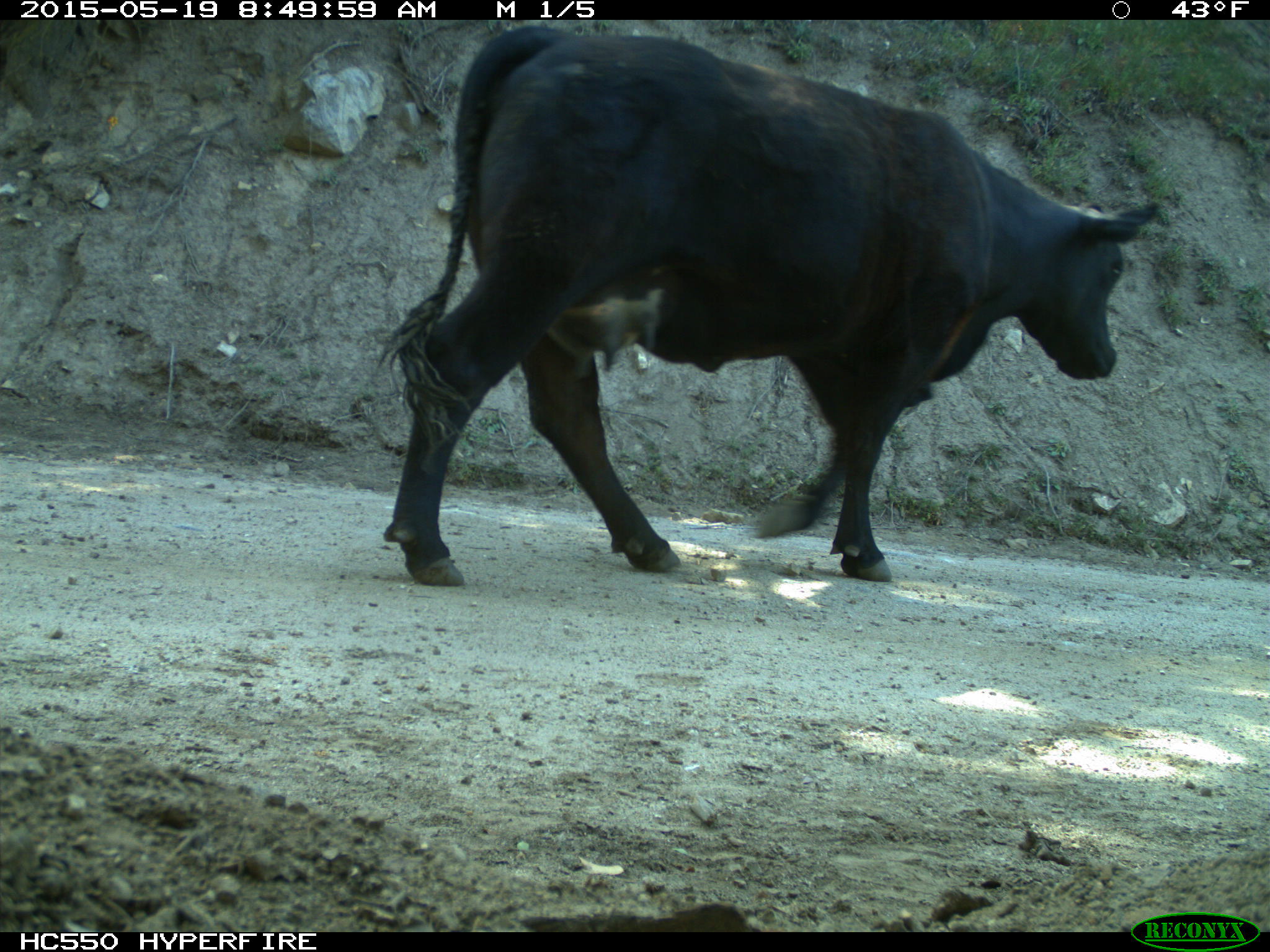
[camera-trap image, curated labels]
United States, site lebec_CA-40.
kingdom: Animalia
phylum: Chordata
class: Mammalia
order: Artiodactyla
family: Bovidae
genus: Bos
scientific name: Bos taurus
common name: domestic cow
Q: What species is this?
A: Bos taurus (domestic cow).